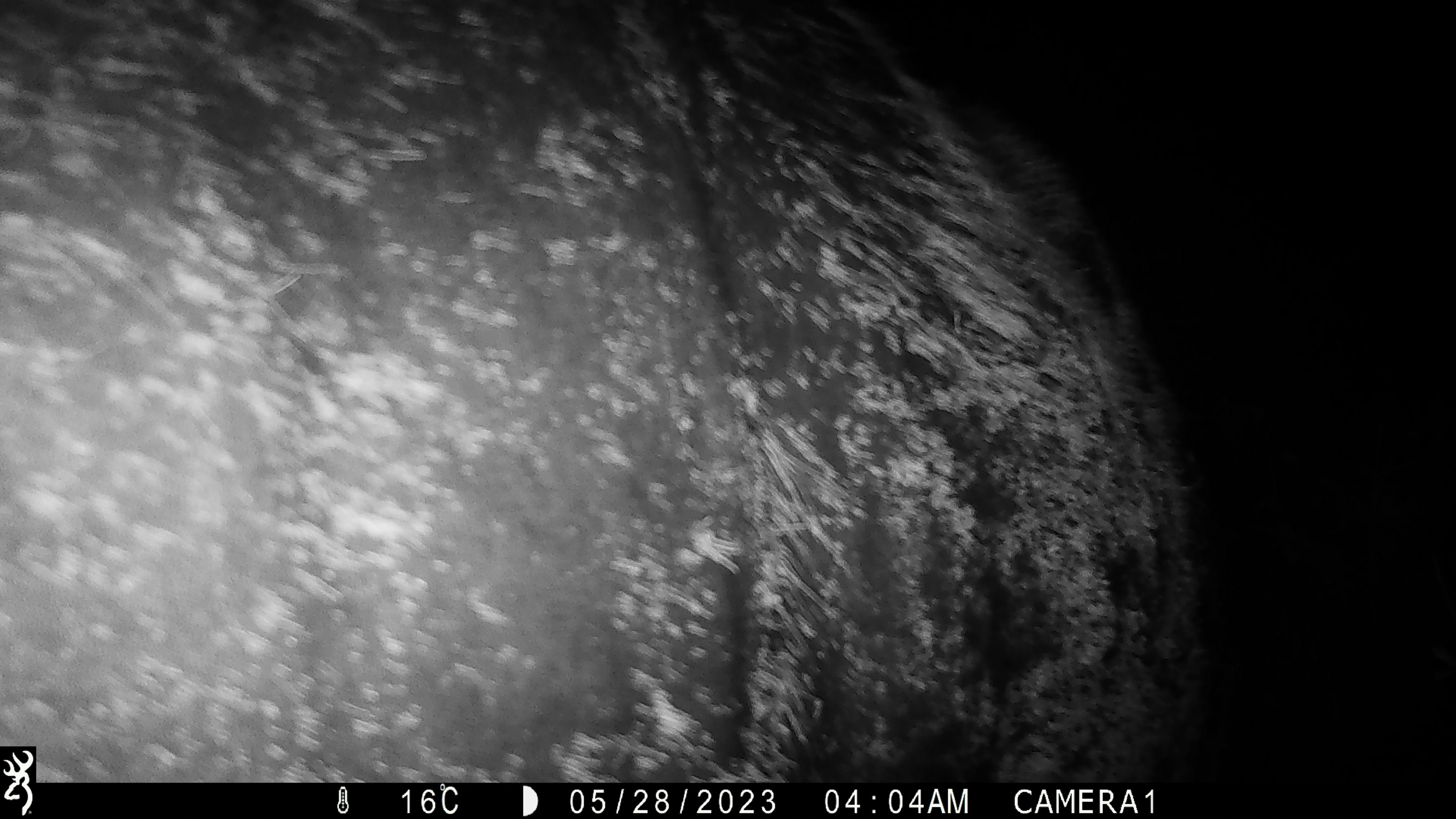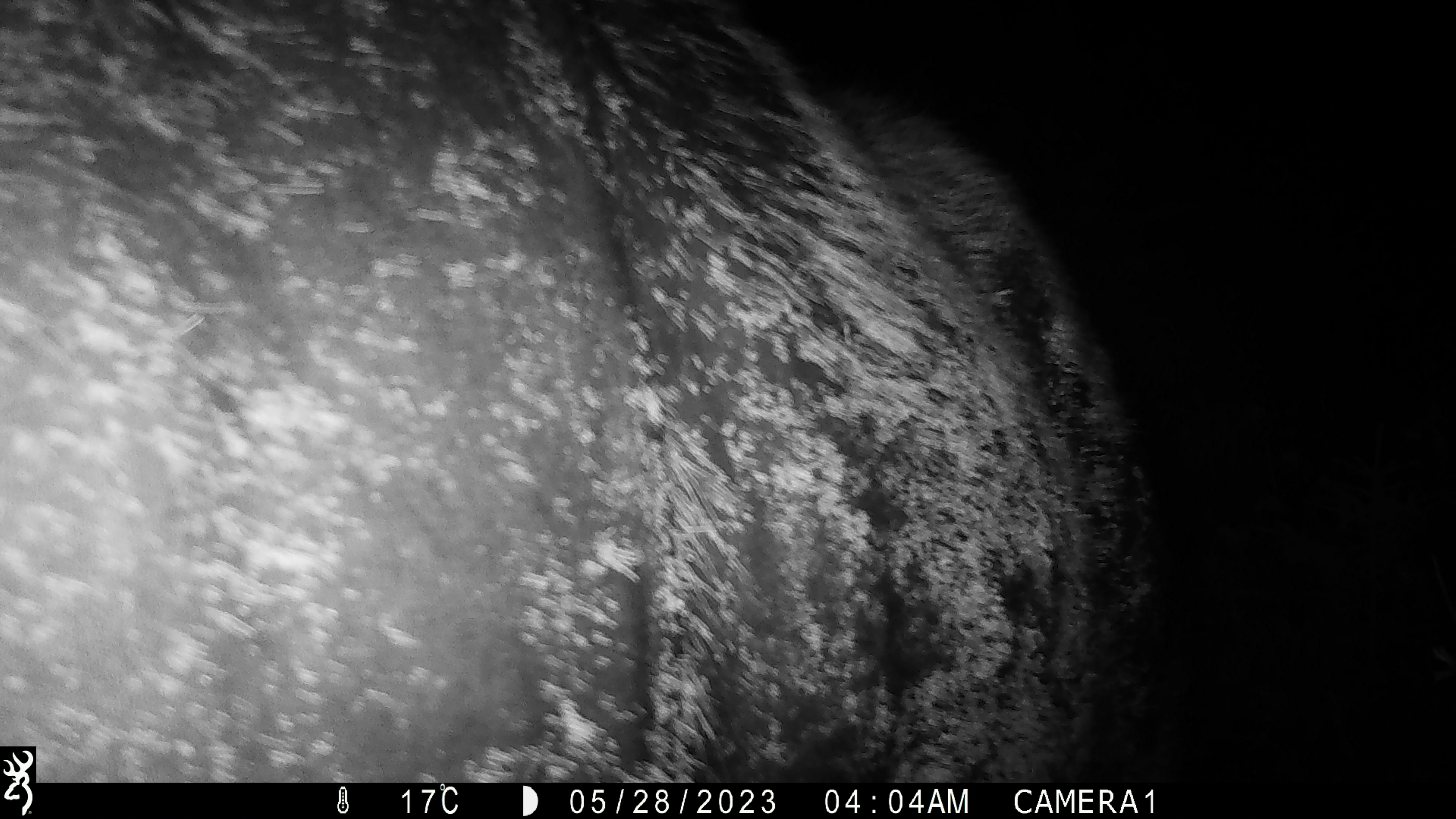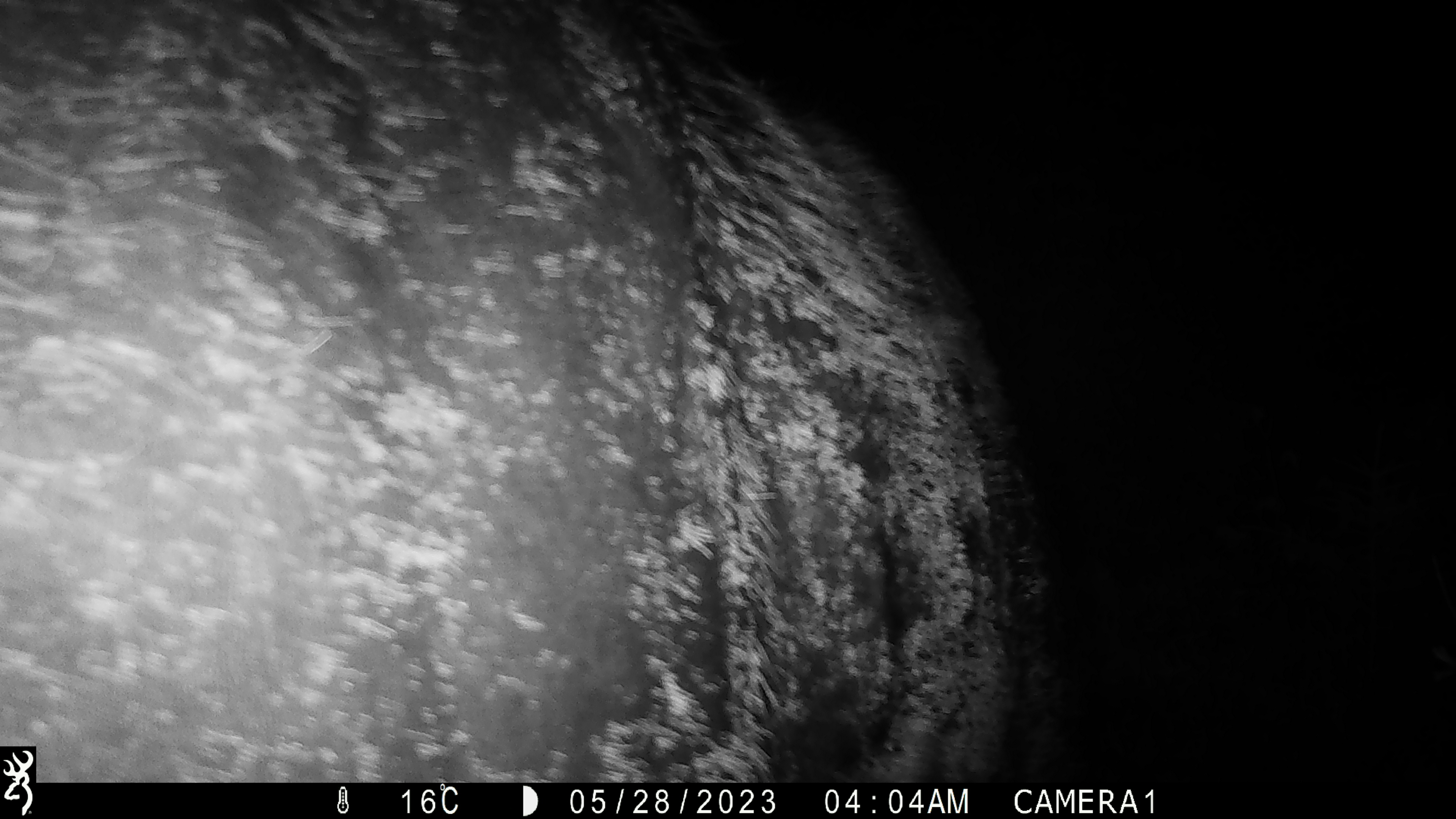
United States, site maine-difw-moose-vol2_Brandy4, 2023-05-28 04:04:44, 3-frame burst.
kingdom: Animalia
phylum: Chordata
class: Mammalia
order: Artiodactyla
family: Cervidae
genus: Alces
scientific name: Alces alces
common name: moose